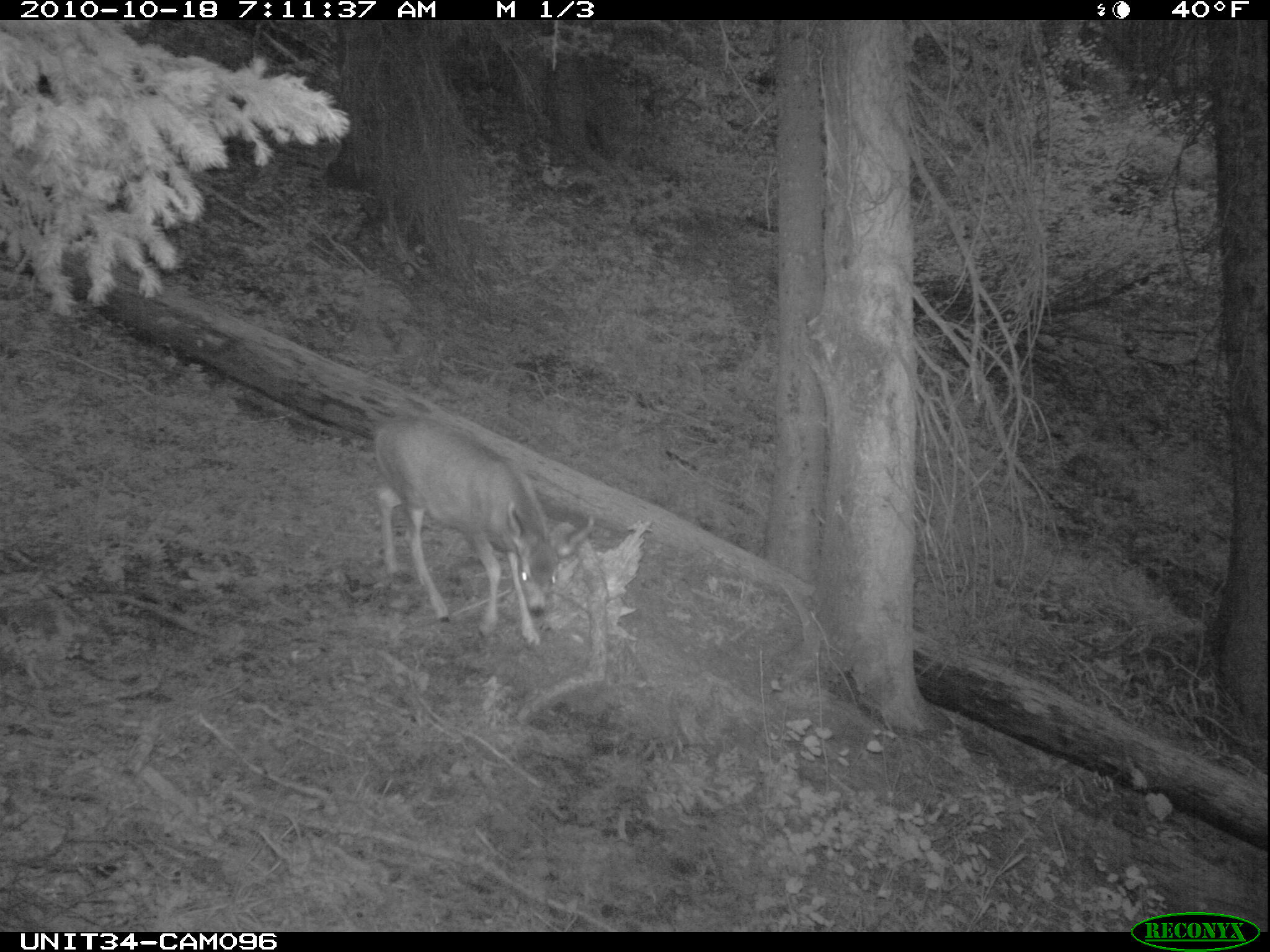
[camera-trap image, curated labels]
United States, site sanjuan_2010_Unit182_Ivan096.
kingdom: Animalia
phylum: Chordata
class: Mammalia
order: Artiodactyla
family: Cervidae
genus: Odocoileus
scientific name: Odocoileus hemionus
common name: mule deer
Odocoileus hemionus (mule deer).